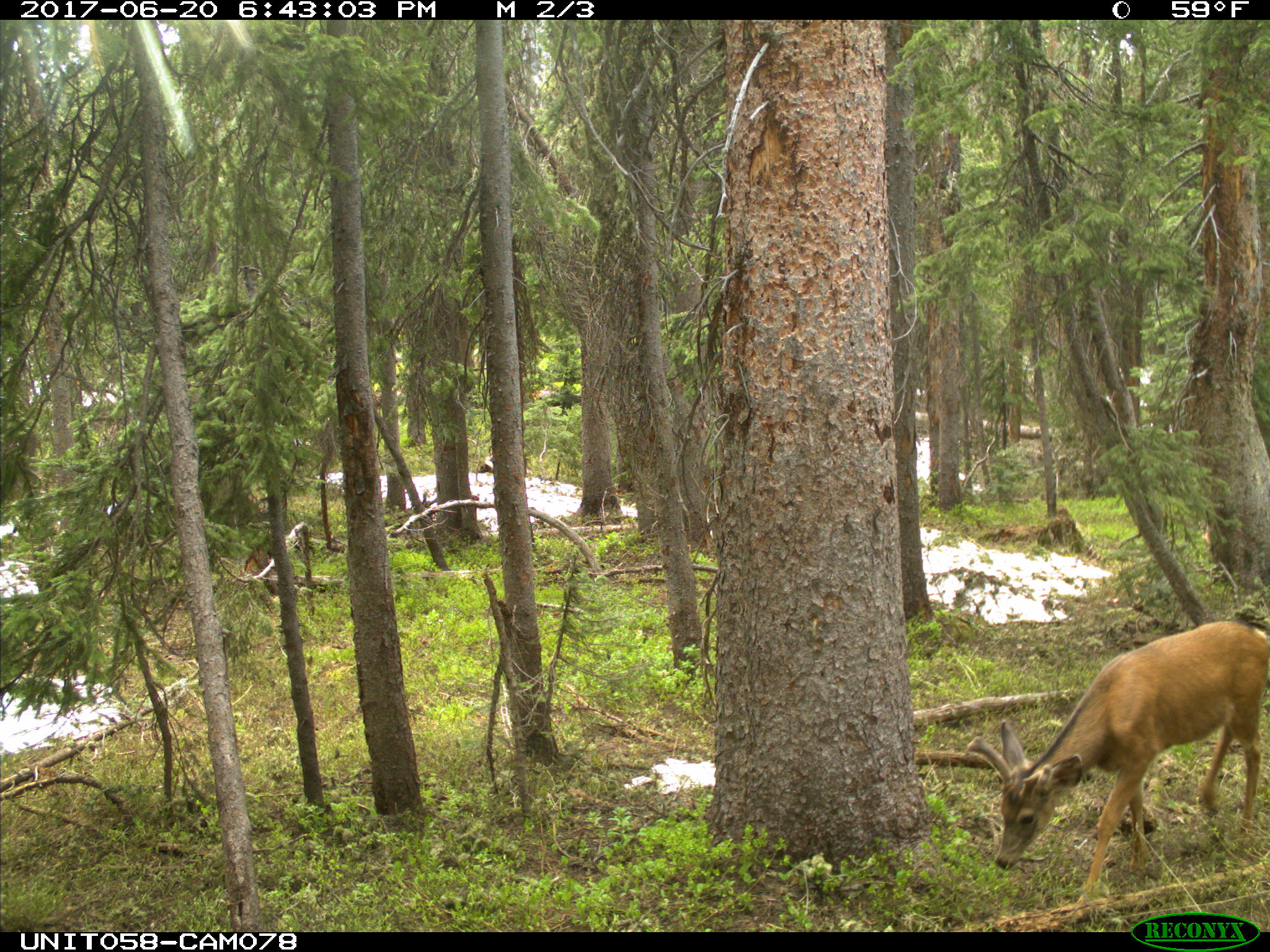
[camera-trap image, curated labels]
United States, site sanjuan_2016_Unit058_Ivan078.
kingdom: Animalia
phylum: Chordata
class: Mammalia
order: Artiodactyla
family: Cervidae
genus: Odocoileus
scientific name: Odocoileus hemionus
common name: mule deer